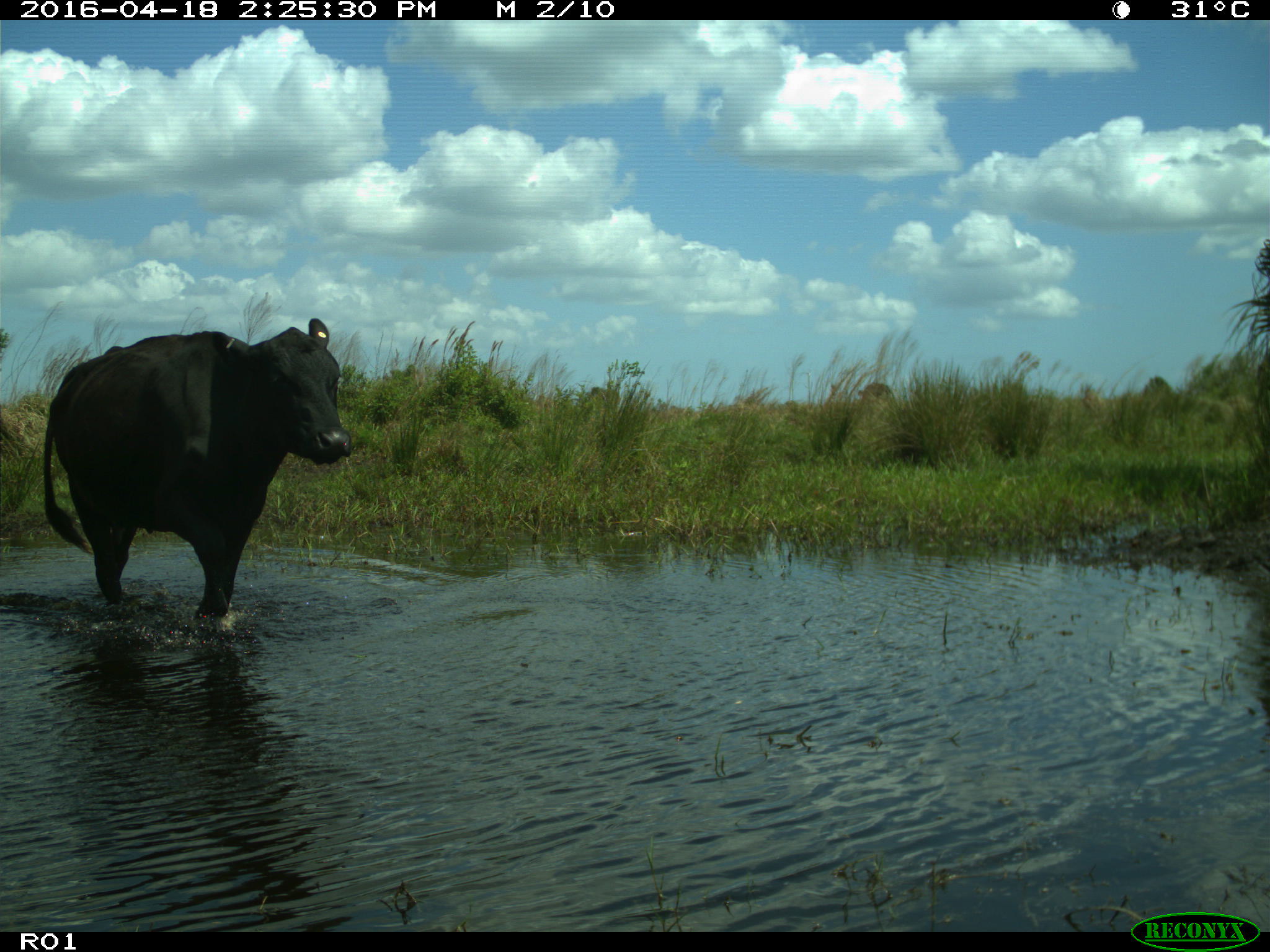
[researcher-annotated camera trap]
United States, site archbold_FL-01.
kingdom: Animalia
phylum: Chordata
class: Mammalia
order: Artiodactyla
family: Bovidae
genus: Bos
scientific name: Bos taurus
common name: domestic cow